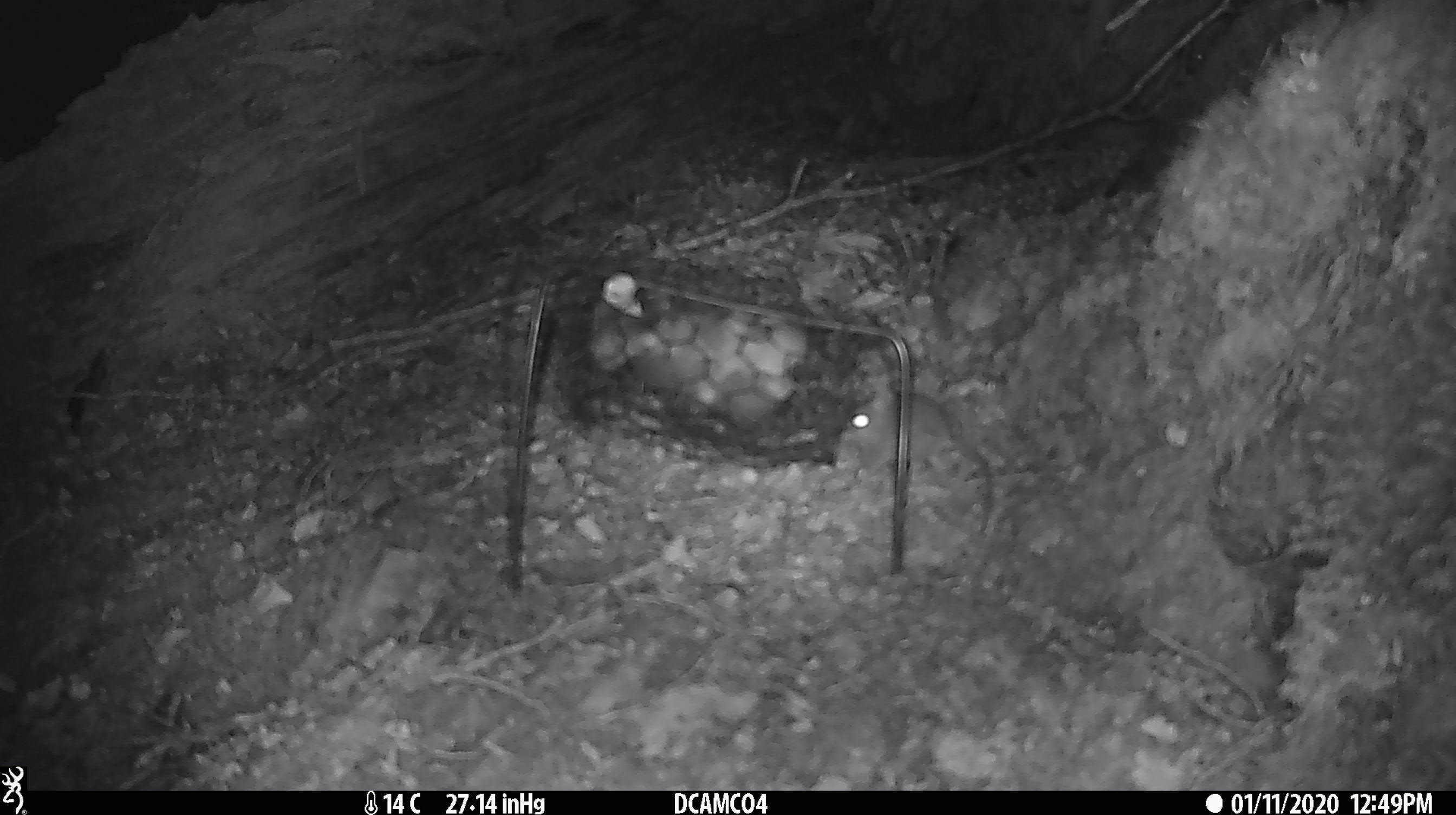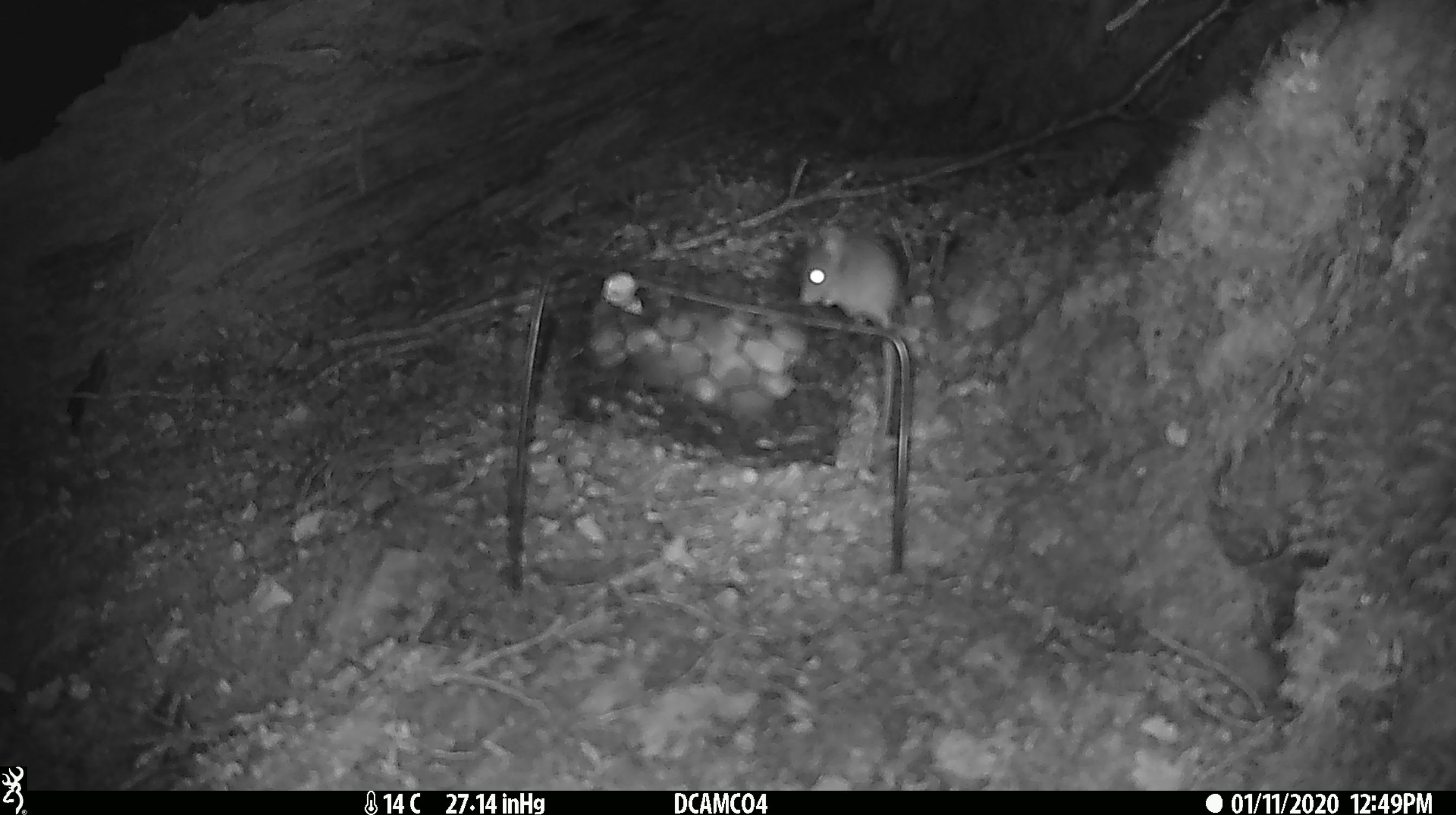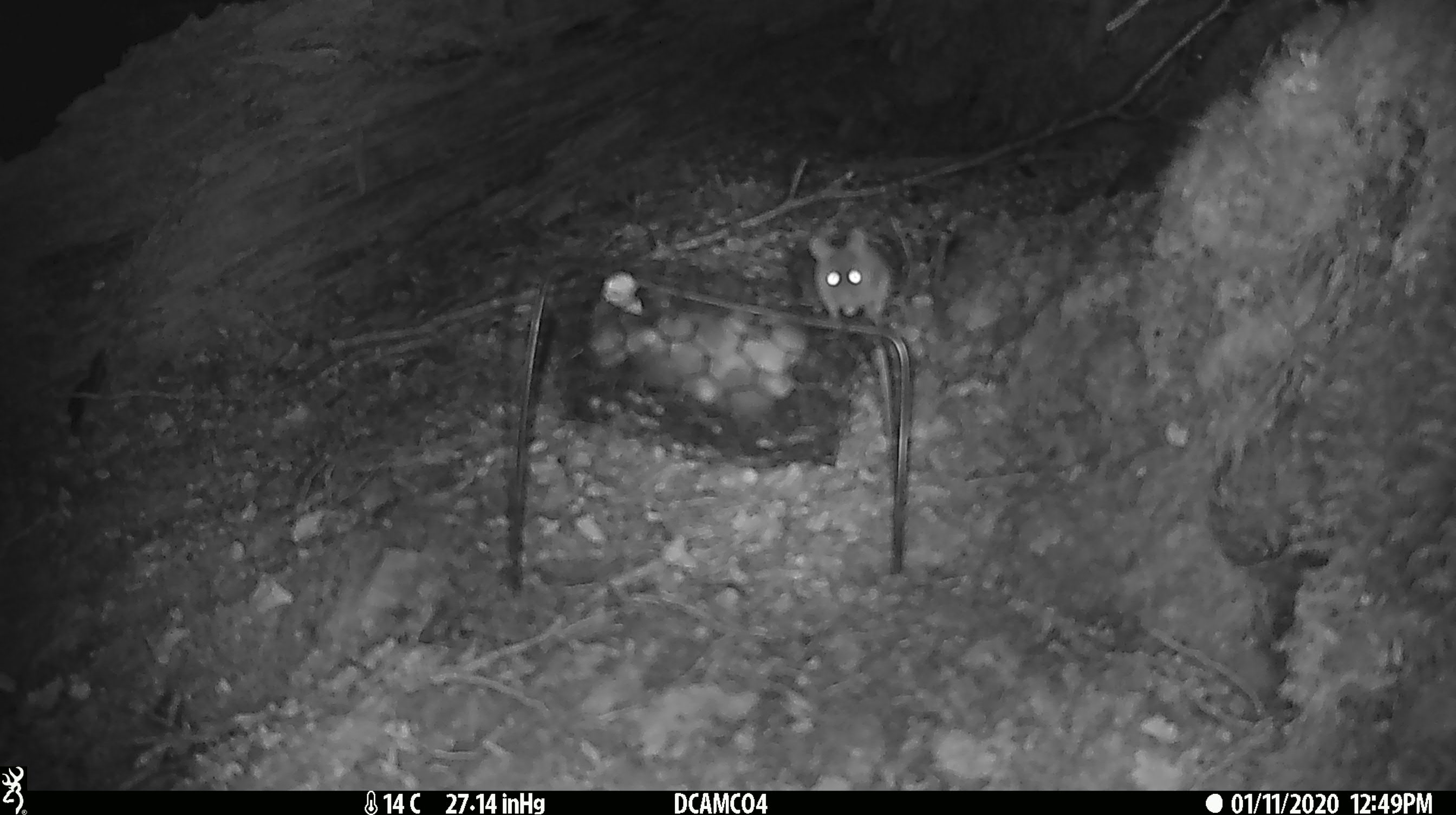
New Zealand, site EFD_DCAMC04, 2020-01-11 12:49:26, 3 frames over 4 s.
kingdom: Animalia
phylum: Chordata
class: Mammalia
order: Rodentia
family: Muridae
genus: Mus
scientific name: Mus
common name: mouse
Mouse (Mus).